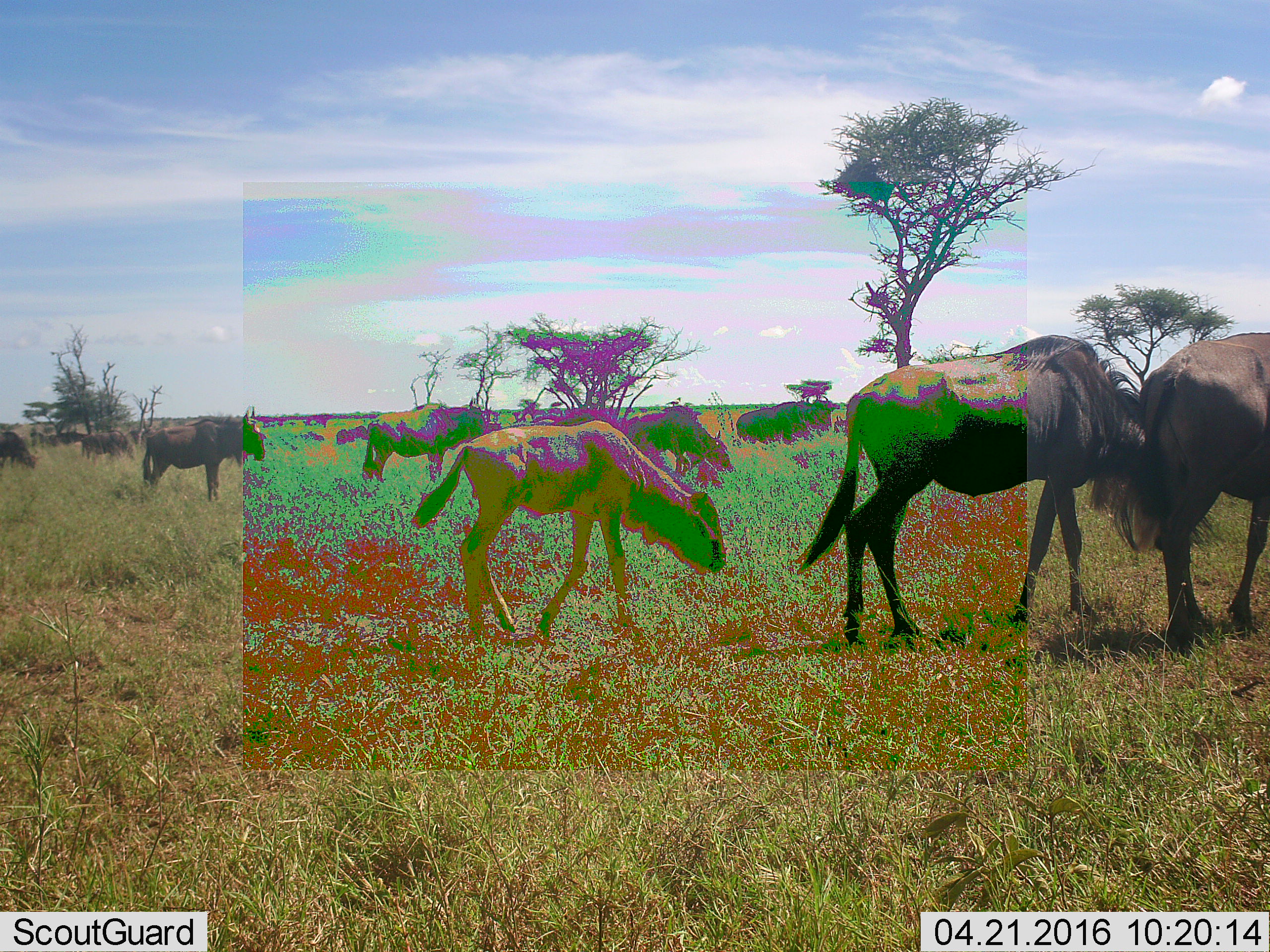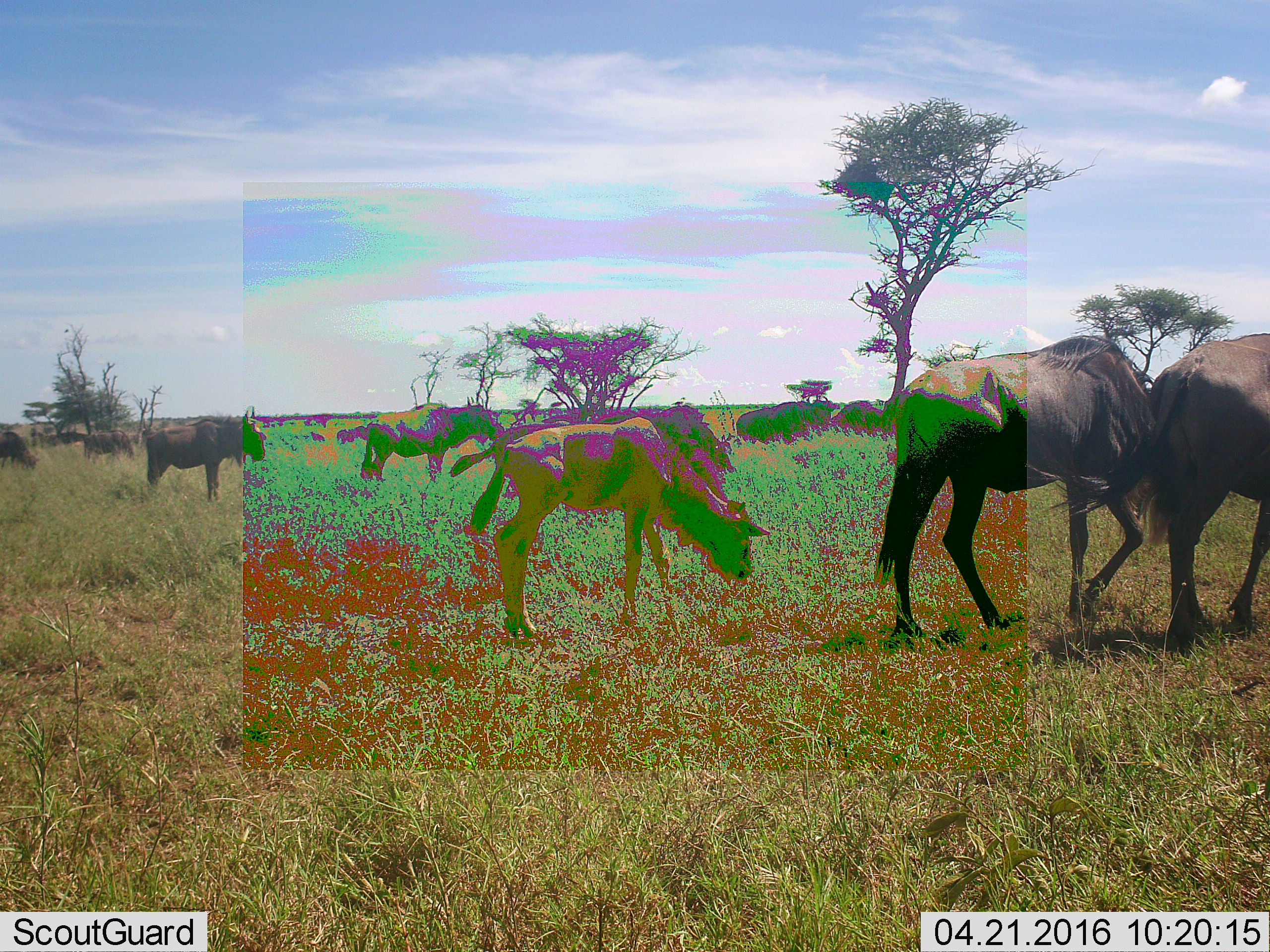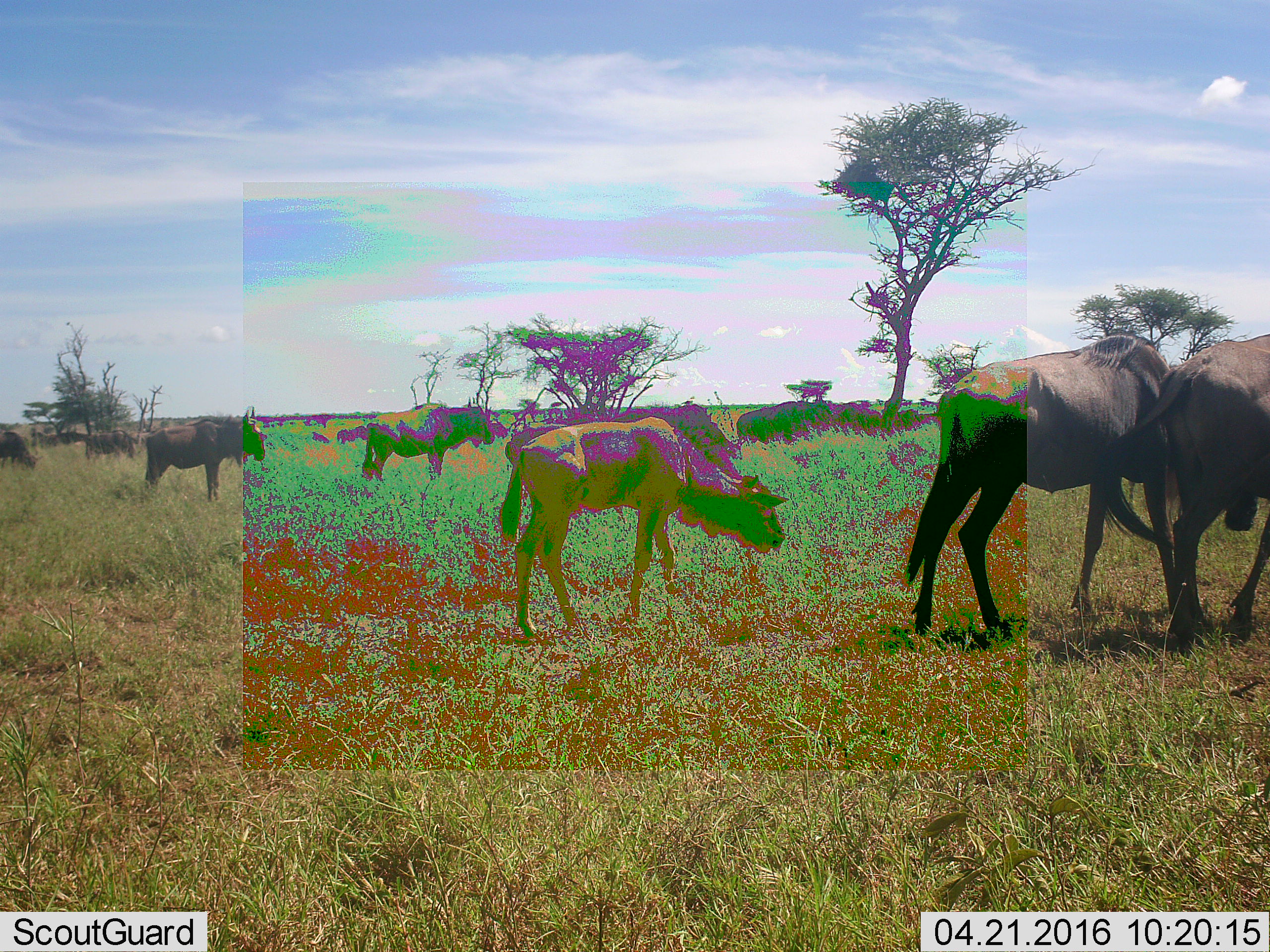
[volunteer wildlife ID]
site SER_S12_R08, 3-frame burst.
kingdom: Animalia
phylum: Chordata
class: Mammalia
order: Artiodactyla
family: Bovidae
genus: Connochaetes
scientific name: Connochaetes taurinus taurinus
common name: blue wildebeest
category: wildebeestblue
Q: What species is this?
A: Wildebeestblue (blue wildebeest) (Connochaetes taurinus taurinus).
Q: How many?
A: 11-50.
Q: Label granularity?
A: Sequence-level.